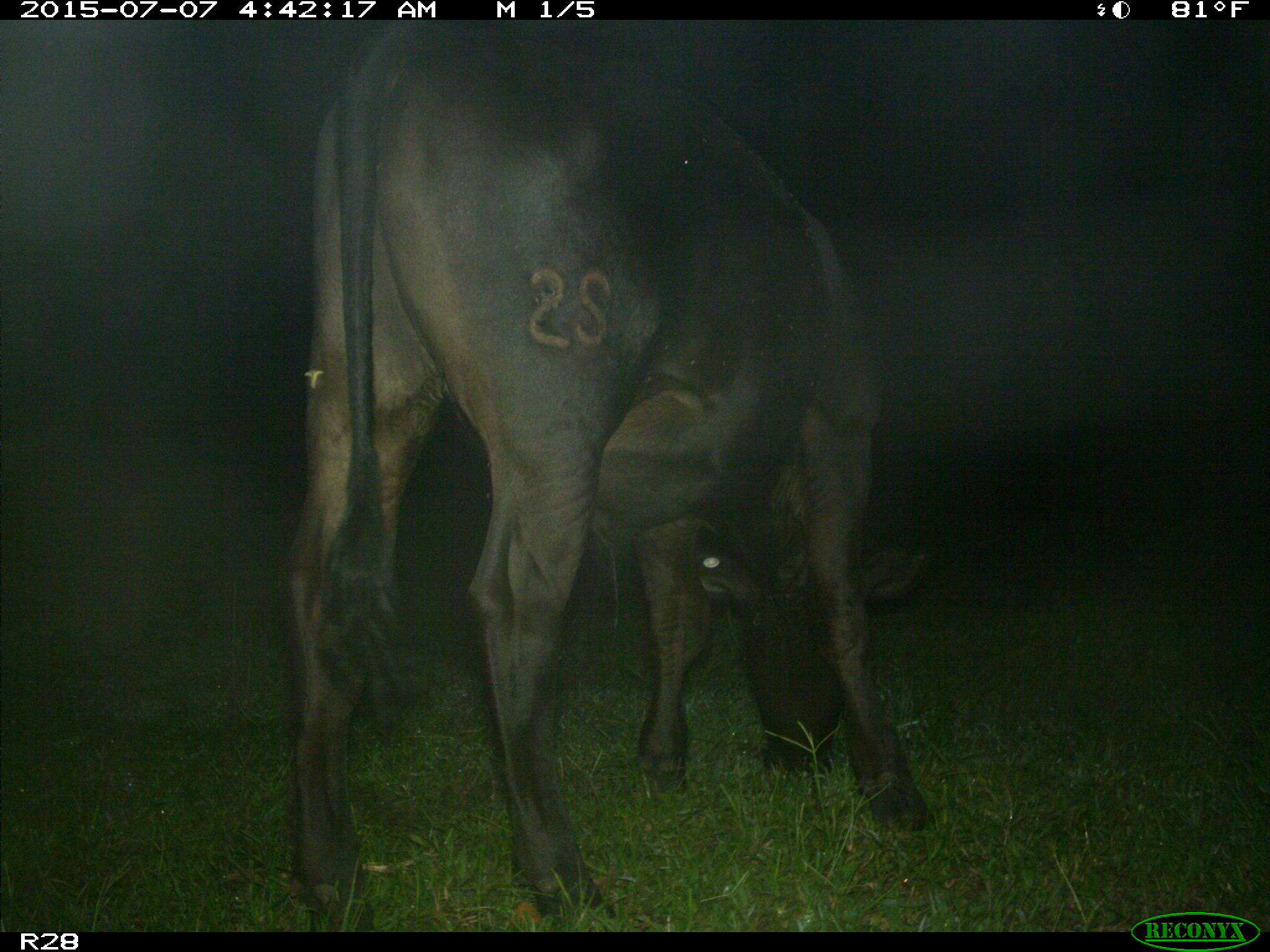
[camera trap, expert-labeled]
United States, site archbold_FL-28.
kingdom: Animalia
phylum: Chordata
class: Mammalia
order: Artiodactyla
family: Bovidae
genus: Bos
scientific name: Bos taurus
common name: domestic cow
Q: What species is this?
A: Bos taurus (domestic cow).